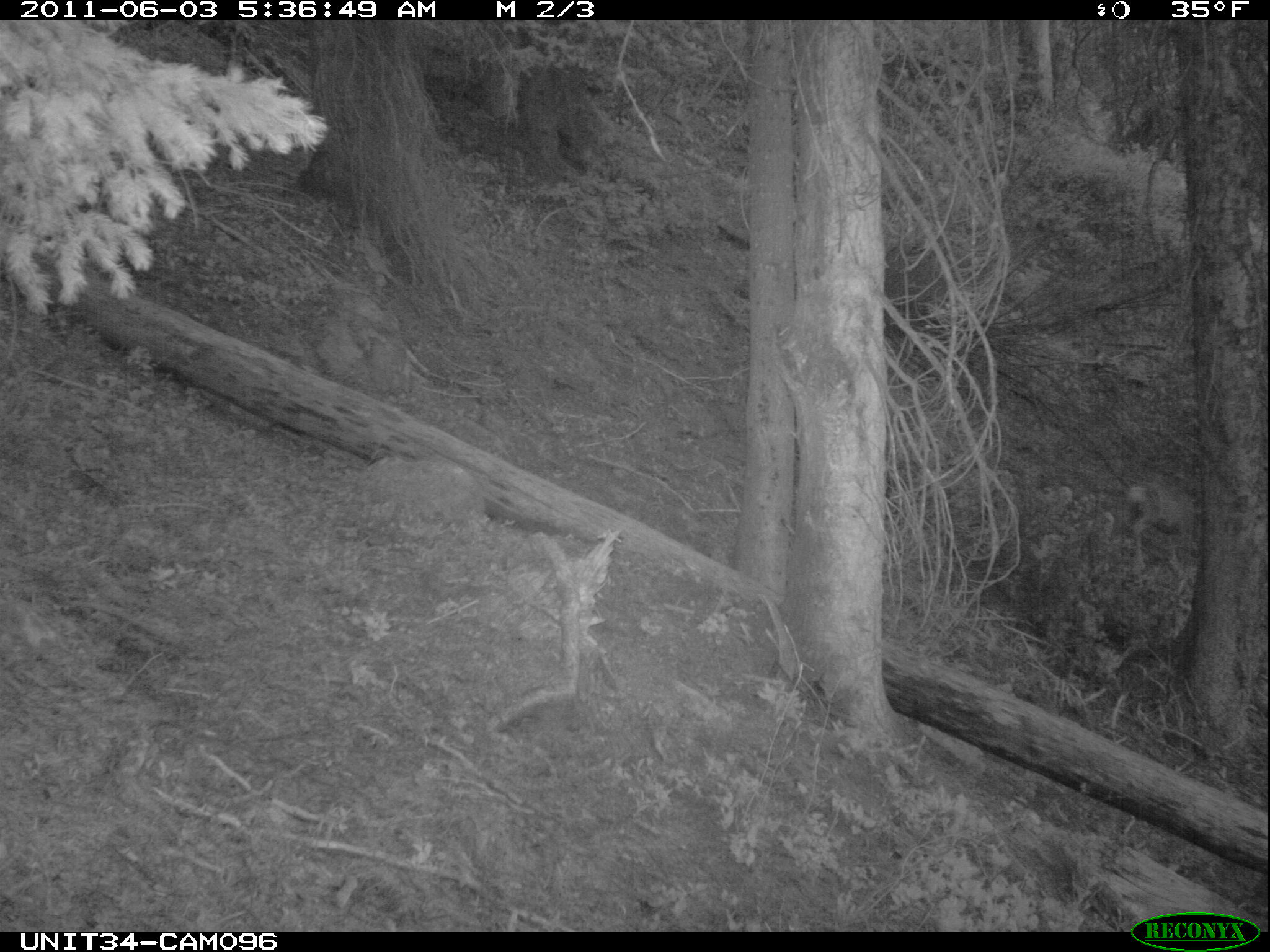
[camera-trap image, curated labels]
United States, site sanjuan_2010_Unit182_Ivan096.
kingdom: Animalia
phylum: Chordata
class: Mammalia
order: Artiodactyla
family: Cervidae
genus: Odocoileus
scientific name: Odocoileus hemionus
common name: mule deer